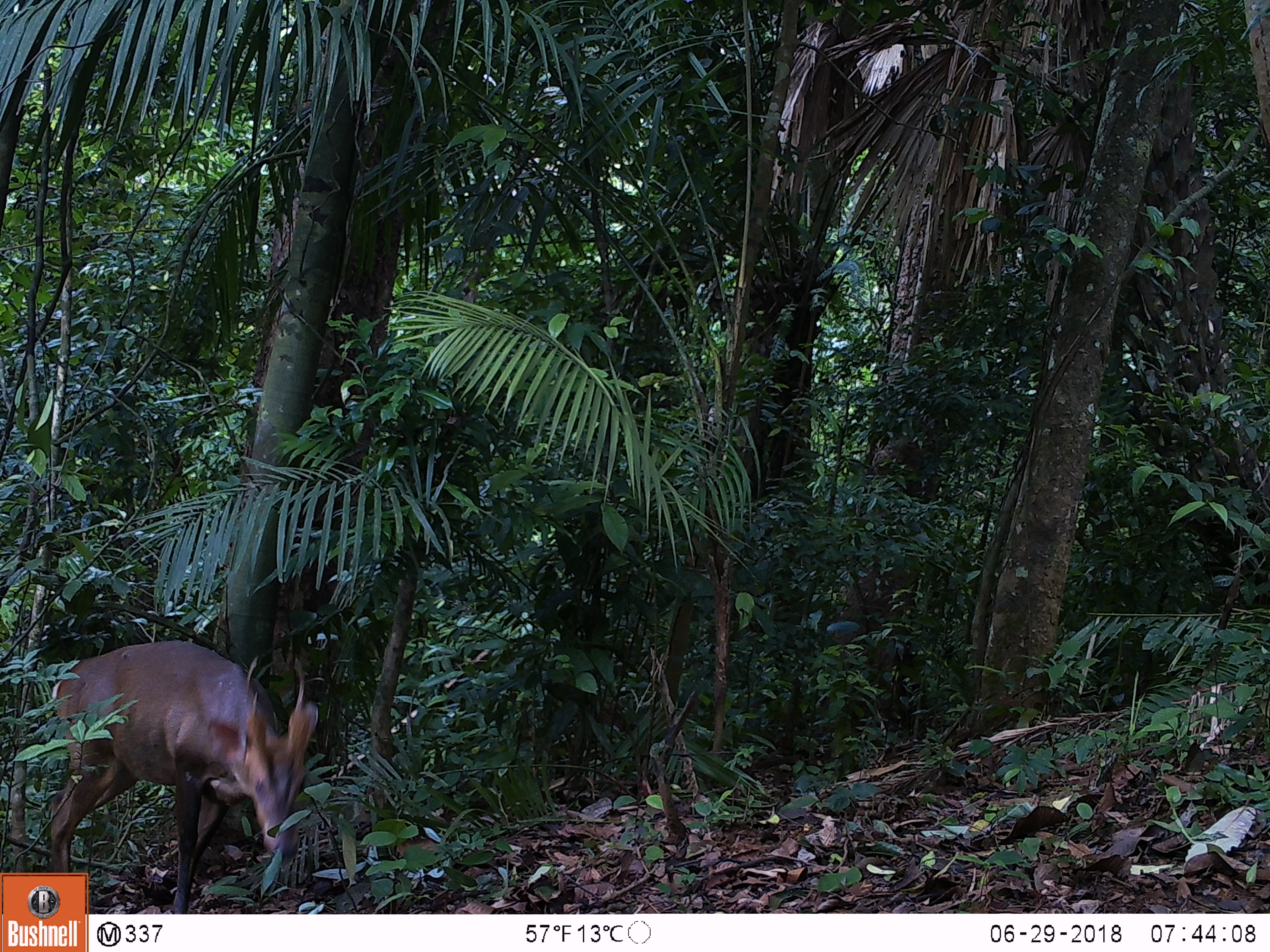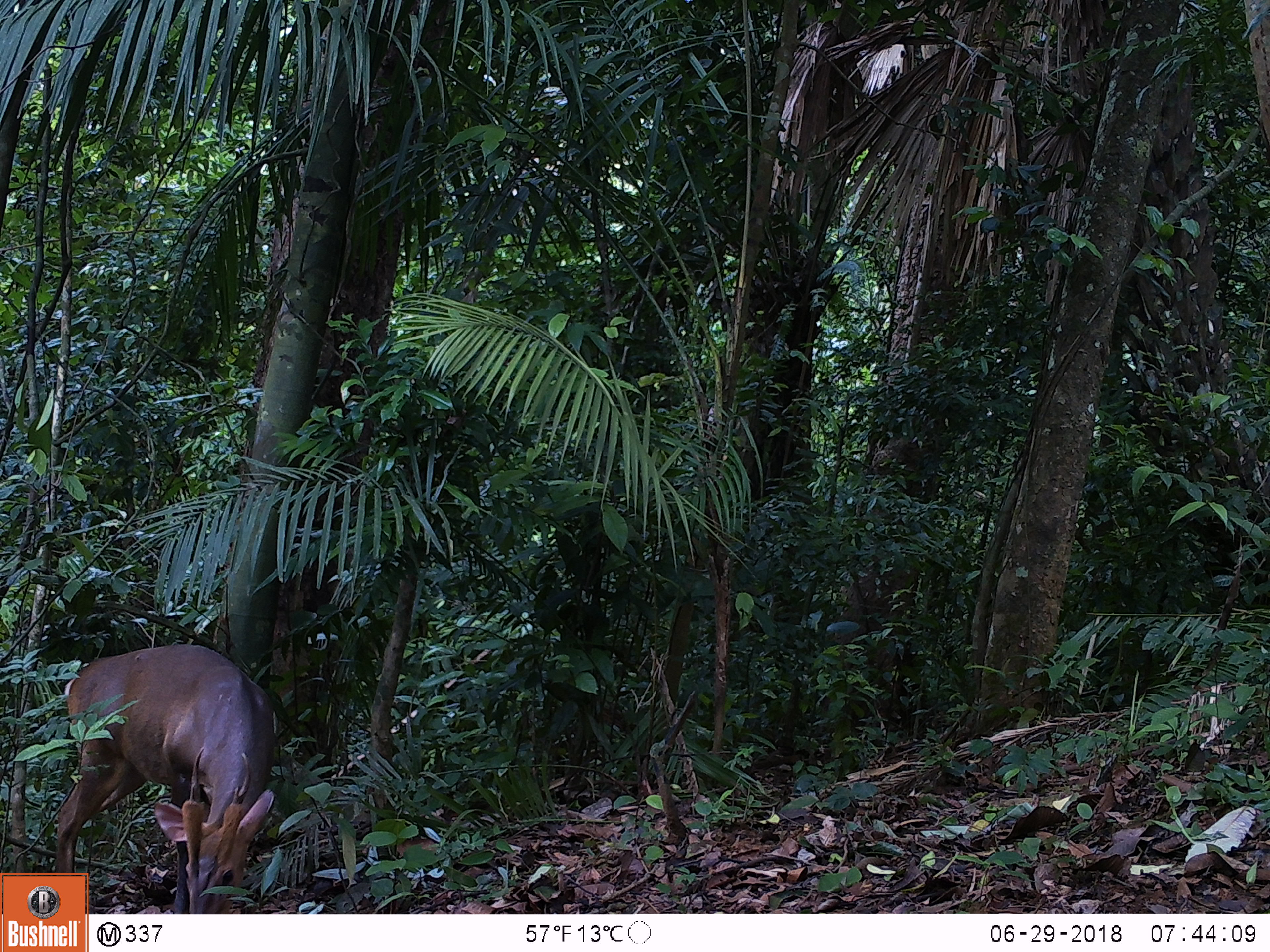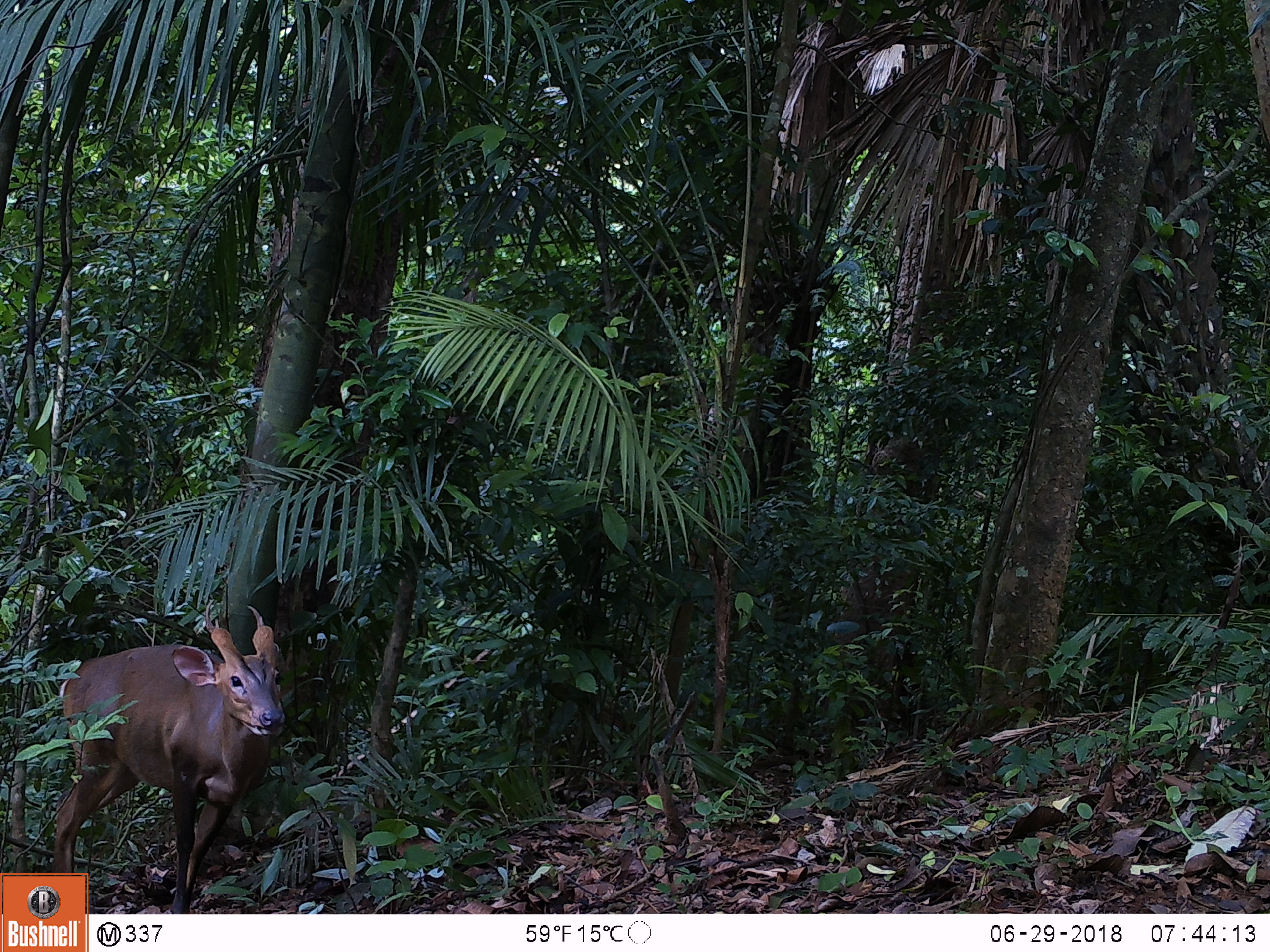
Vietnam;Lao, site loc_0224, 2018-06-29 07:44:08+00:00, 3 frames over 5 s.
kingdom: Animalia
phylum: Chordata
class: Mammalia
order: Artiodactyla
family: Cervidae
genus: Muntiacus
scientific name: Muntiacus vuquangensis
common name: large-antlered muntjac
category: large antlered muntjac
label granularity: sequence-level